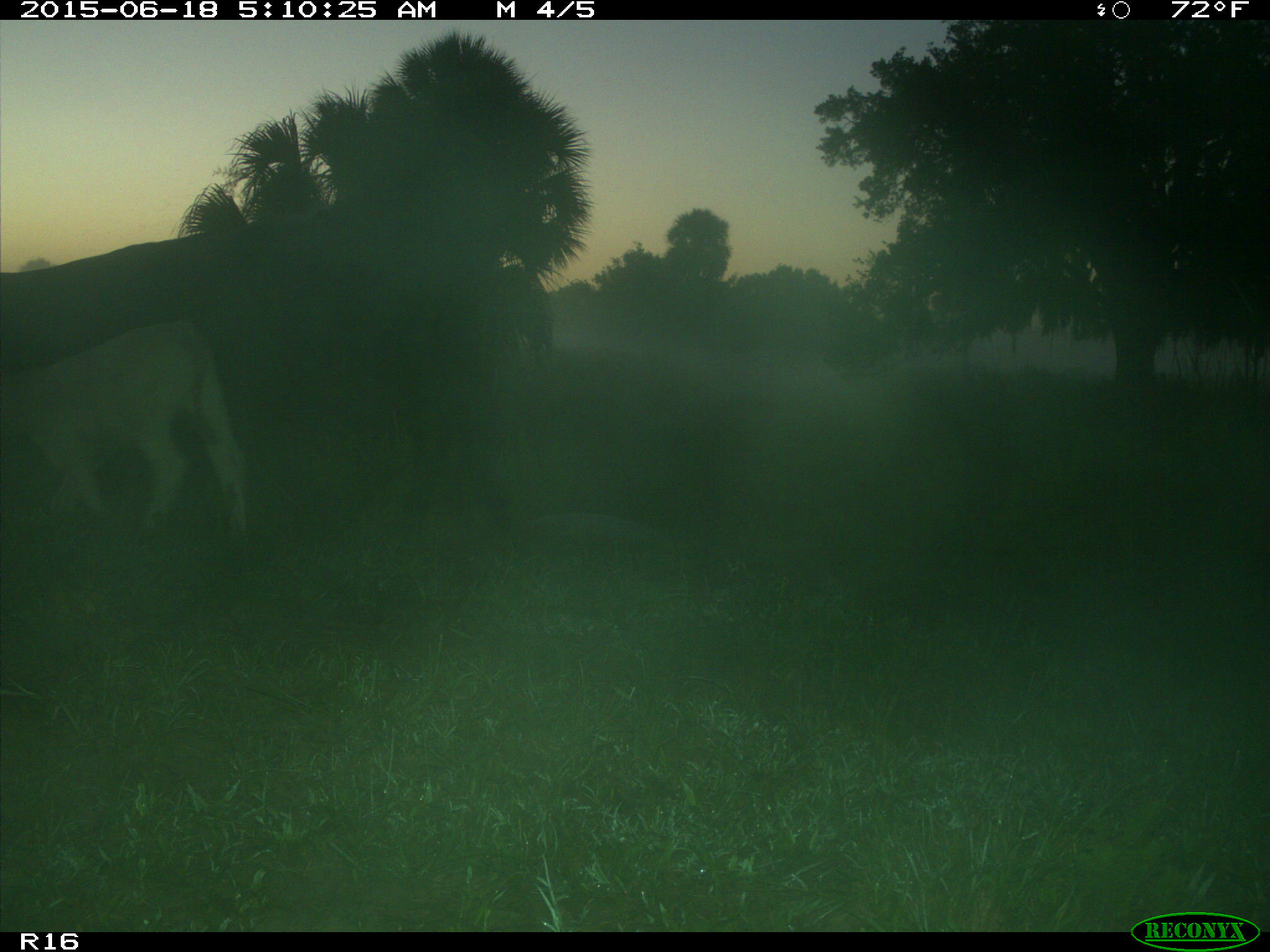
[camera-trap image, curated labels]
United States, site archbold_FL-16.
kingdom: Animalia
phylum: Chordata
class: Mammalia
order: Artiodactyla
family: Bovidae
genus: Bos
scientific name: Bos taurus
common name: domestic cow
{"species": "Bos taurus (domestic cow)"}